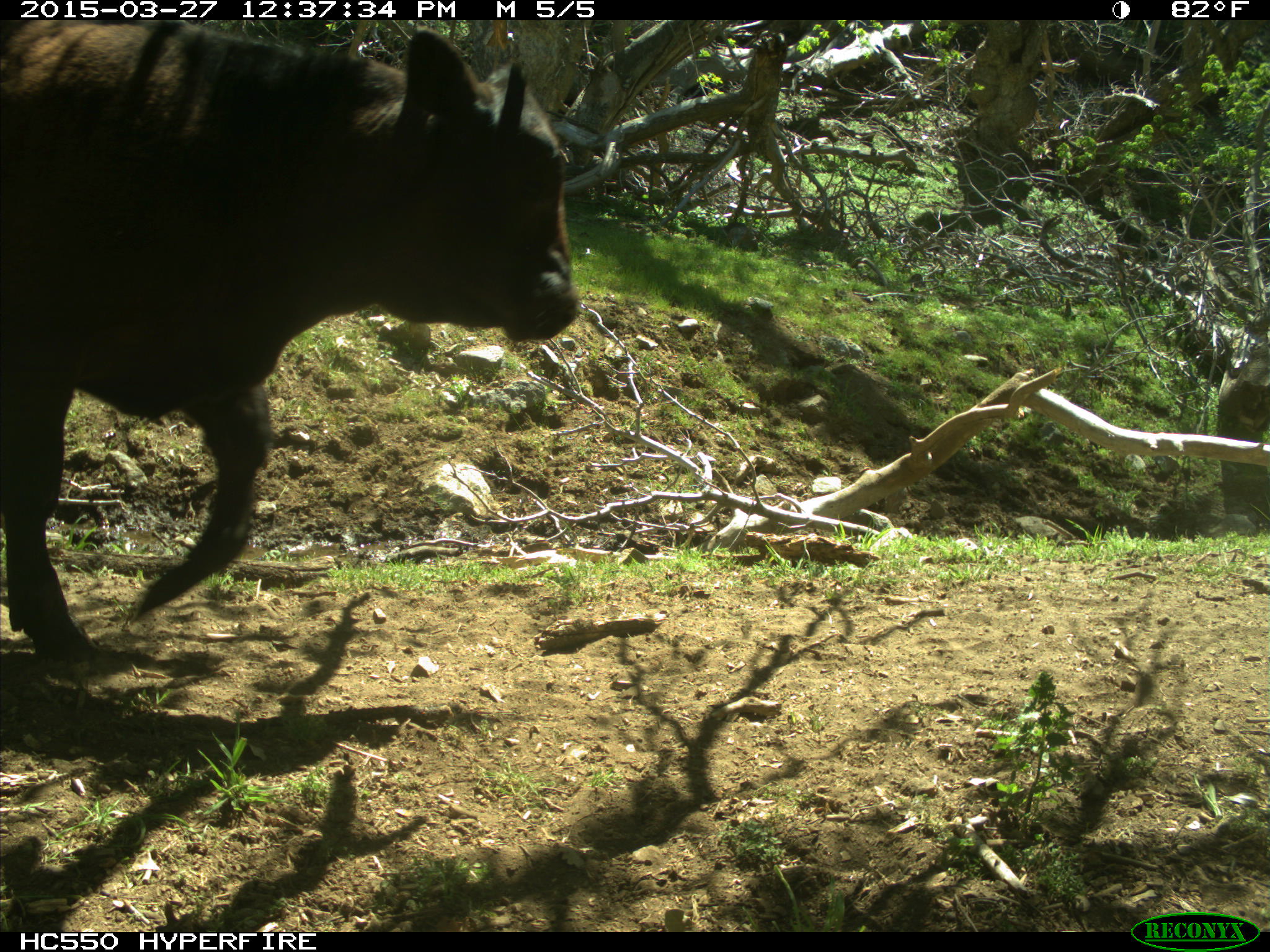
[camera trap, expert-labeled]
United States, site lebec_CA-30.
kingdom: Animalia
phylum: Chordata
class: Mammalia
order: Artiodactyla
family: Bovidae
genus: Bos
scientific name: Bos taurus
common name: domestic cow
Bos taurus (domestic cow).